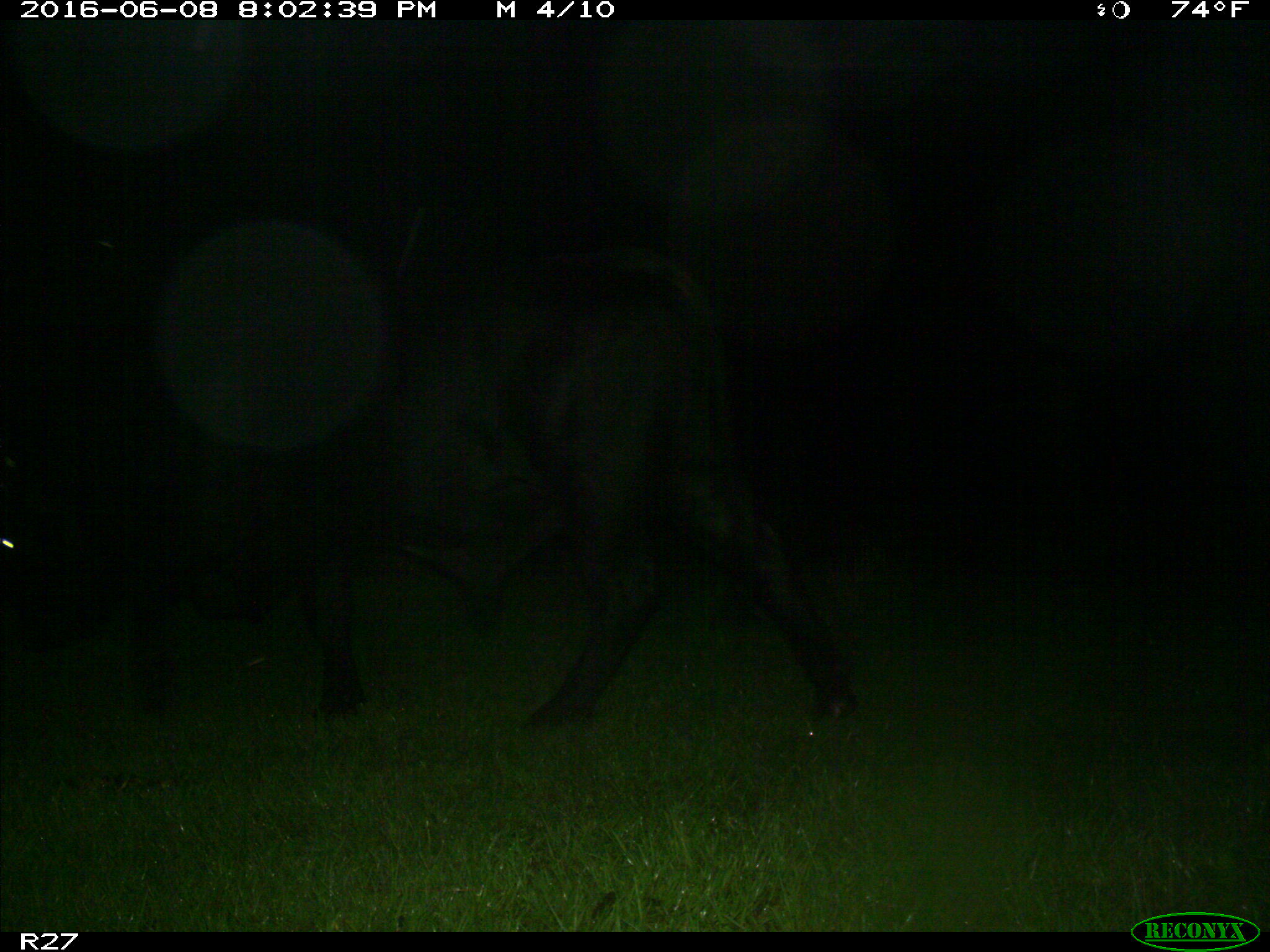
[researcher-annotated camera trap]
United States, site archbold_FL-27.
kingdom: Animalia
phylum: Chordata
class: Mammalia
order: Artiodactyla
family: Bovidae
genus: Bos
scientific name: Bos taurus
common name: domestic cow